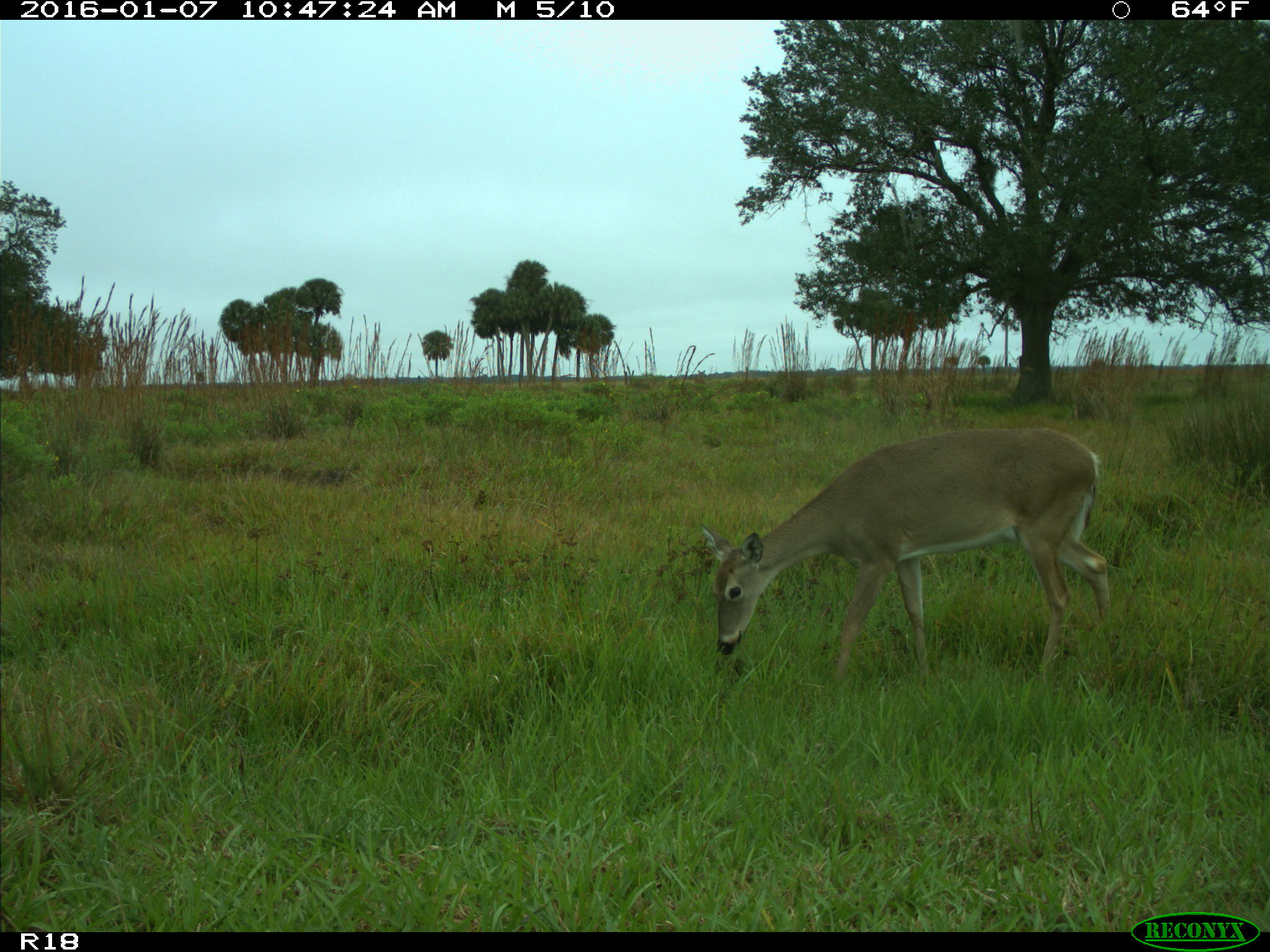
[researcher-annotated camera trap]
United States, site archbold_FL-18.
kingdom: Animalia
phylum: Chordata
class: Mammalia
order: Artiodactyla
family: Cervidae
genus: Odocoileus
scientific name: Odocoileus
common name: deer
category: unidentified deer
Unidentified deer (deer) (Odocoileus).